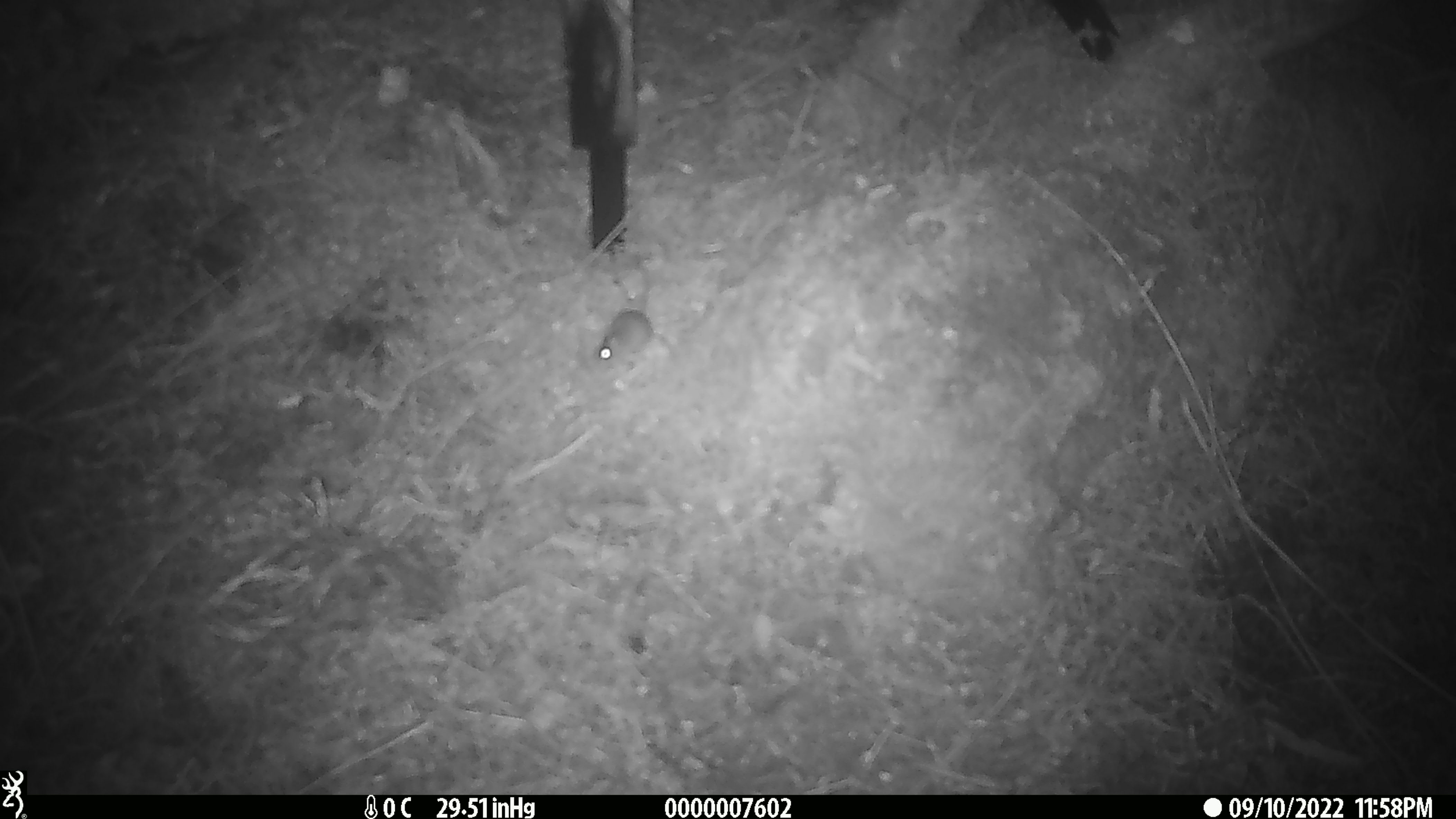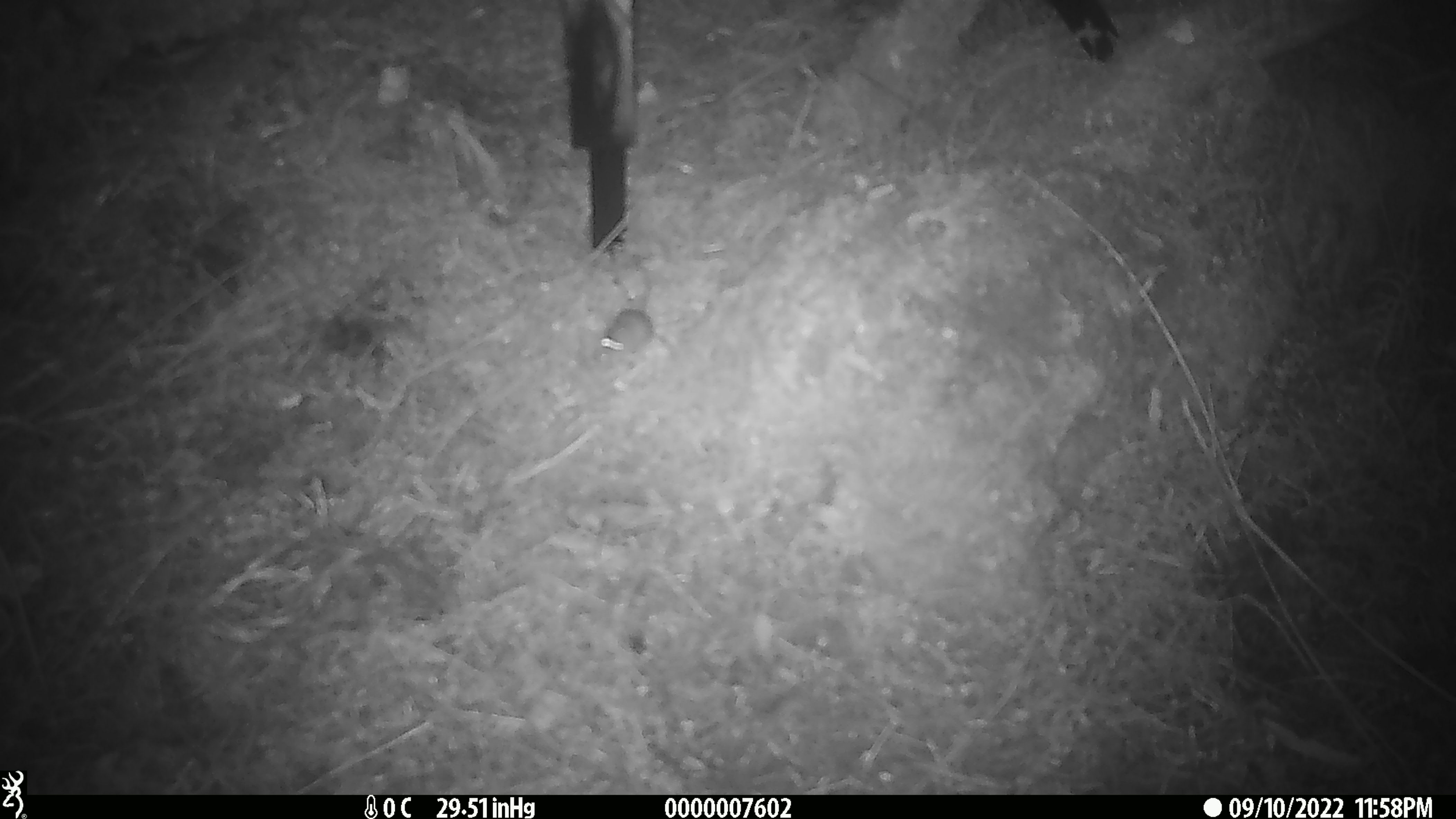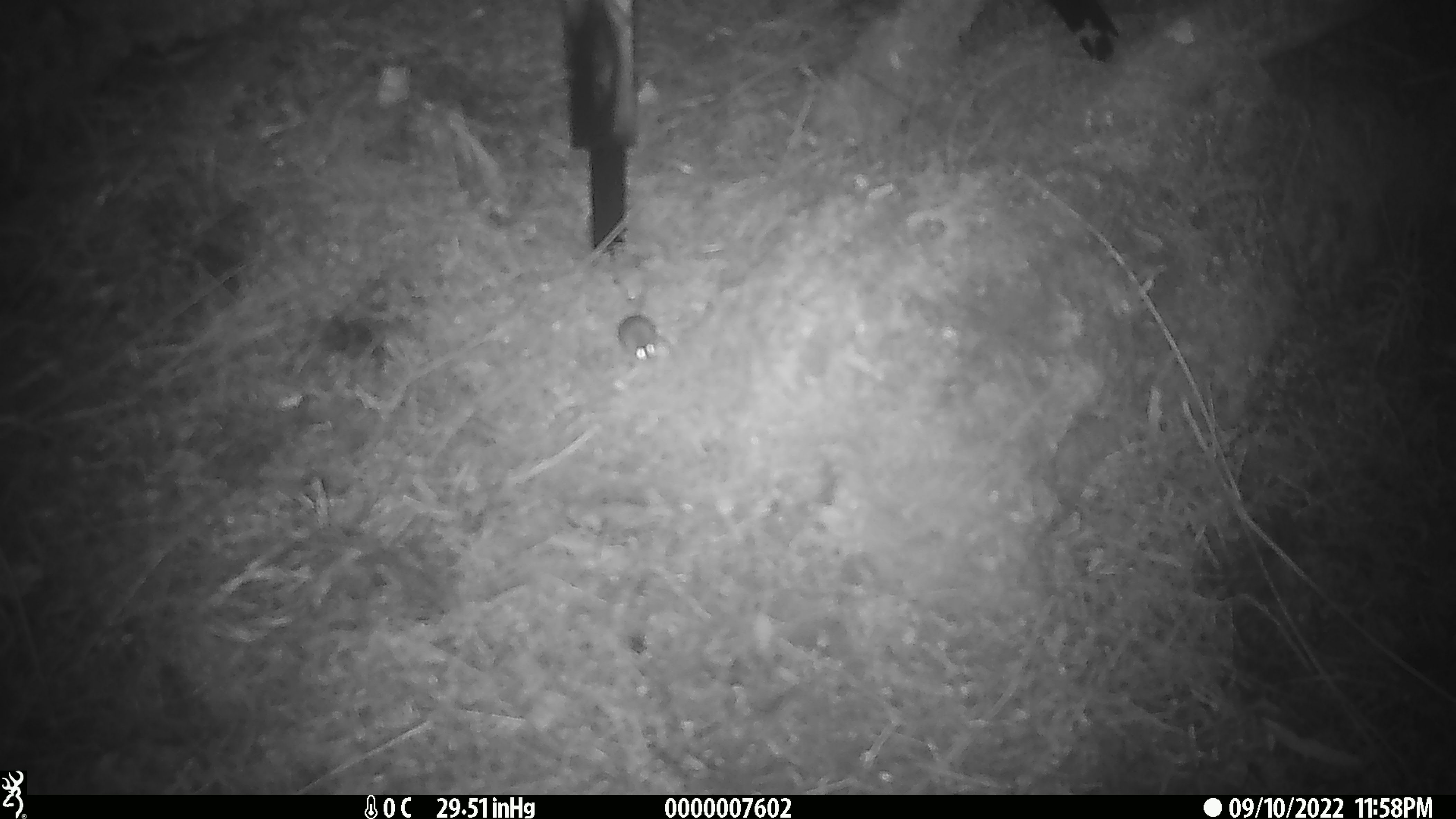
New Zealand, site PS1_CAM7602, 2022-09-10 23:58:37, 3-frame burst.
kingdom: Animalia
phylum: Chordata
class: Mammalia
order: Rodentia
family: Muridae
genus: Mus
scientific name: Mus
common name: mouse